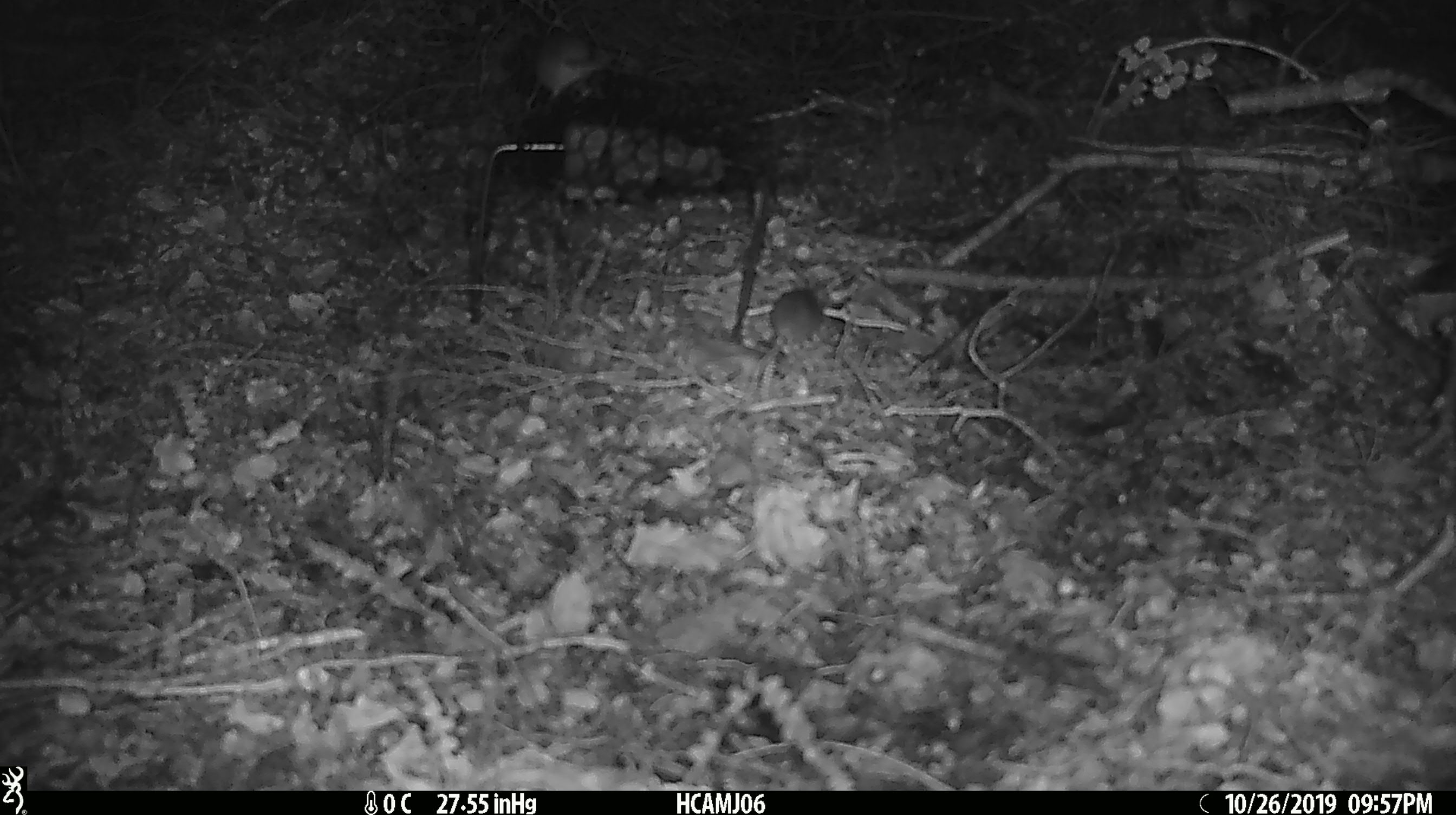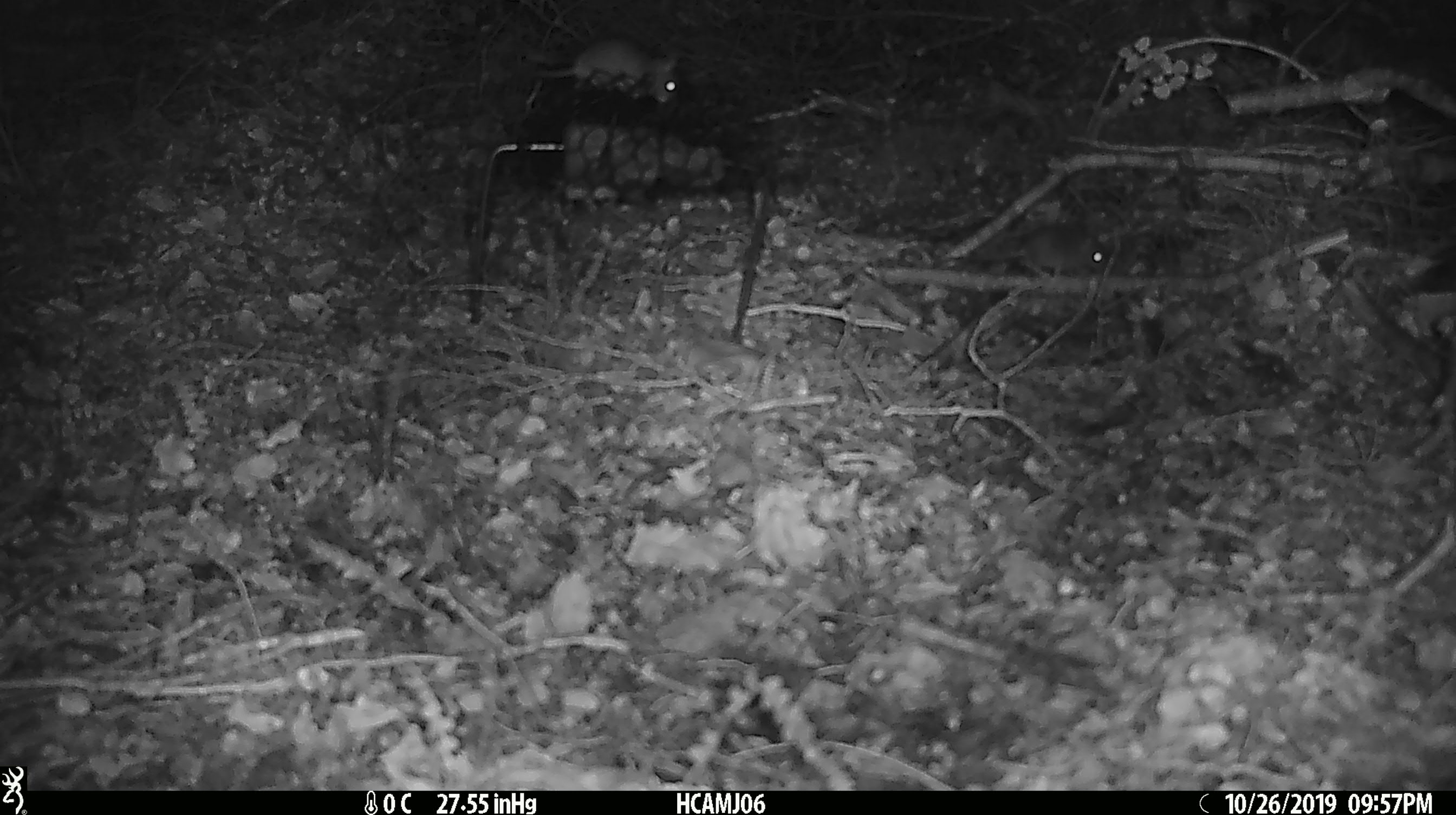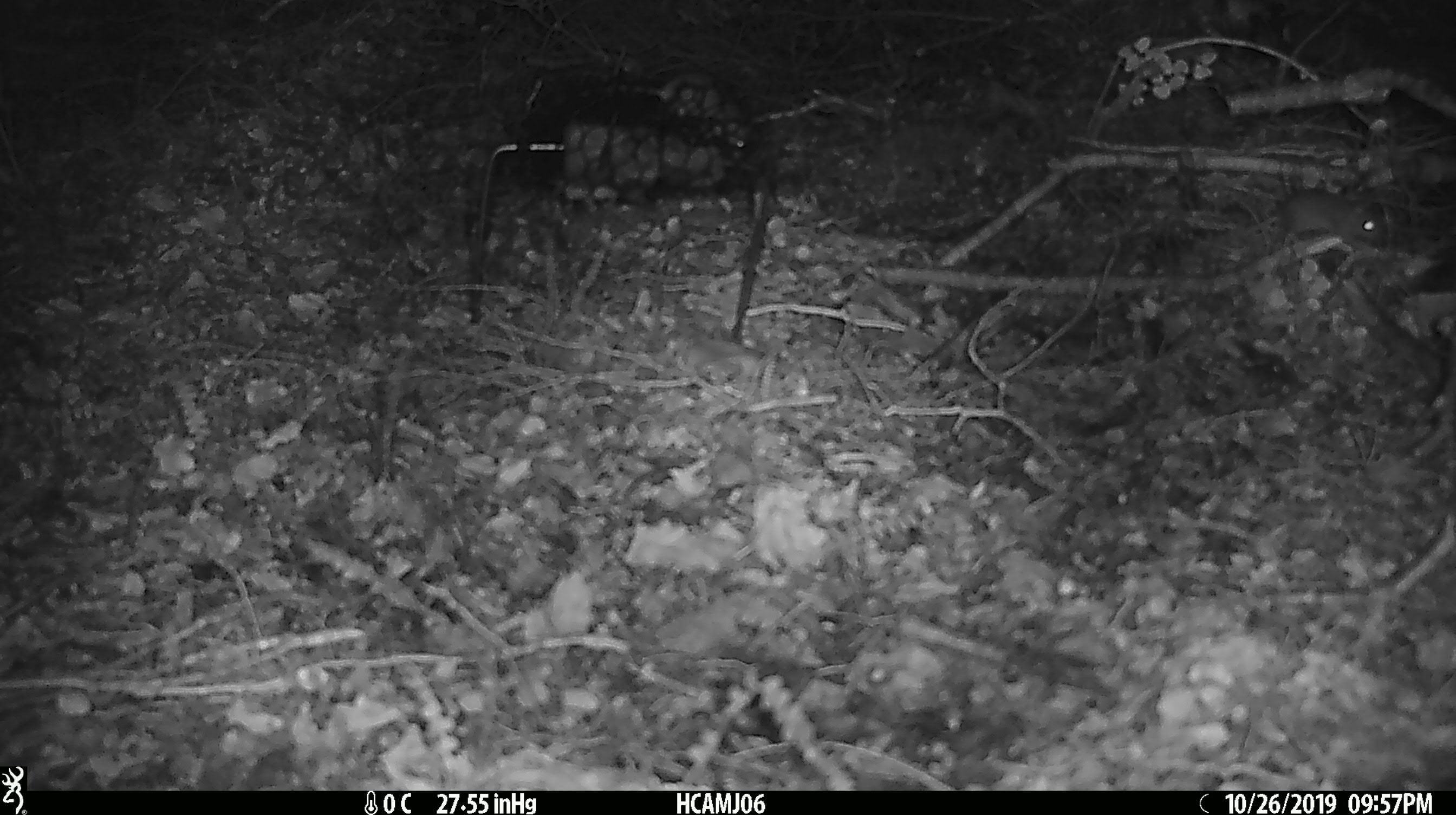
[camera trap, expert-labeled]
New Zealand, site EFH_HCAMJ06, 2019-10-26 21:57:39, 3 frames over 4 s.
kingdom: Animalia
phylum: Chordata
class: Mammalia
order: Rodentia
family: Muridae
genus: Mus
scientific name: Mus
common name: mouse